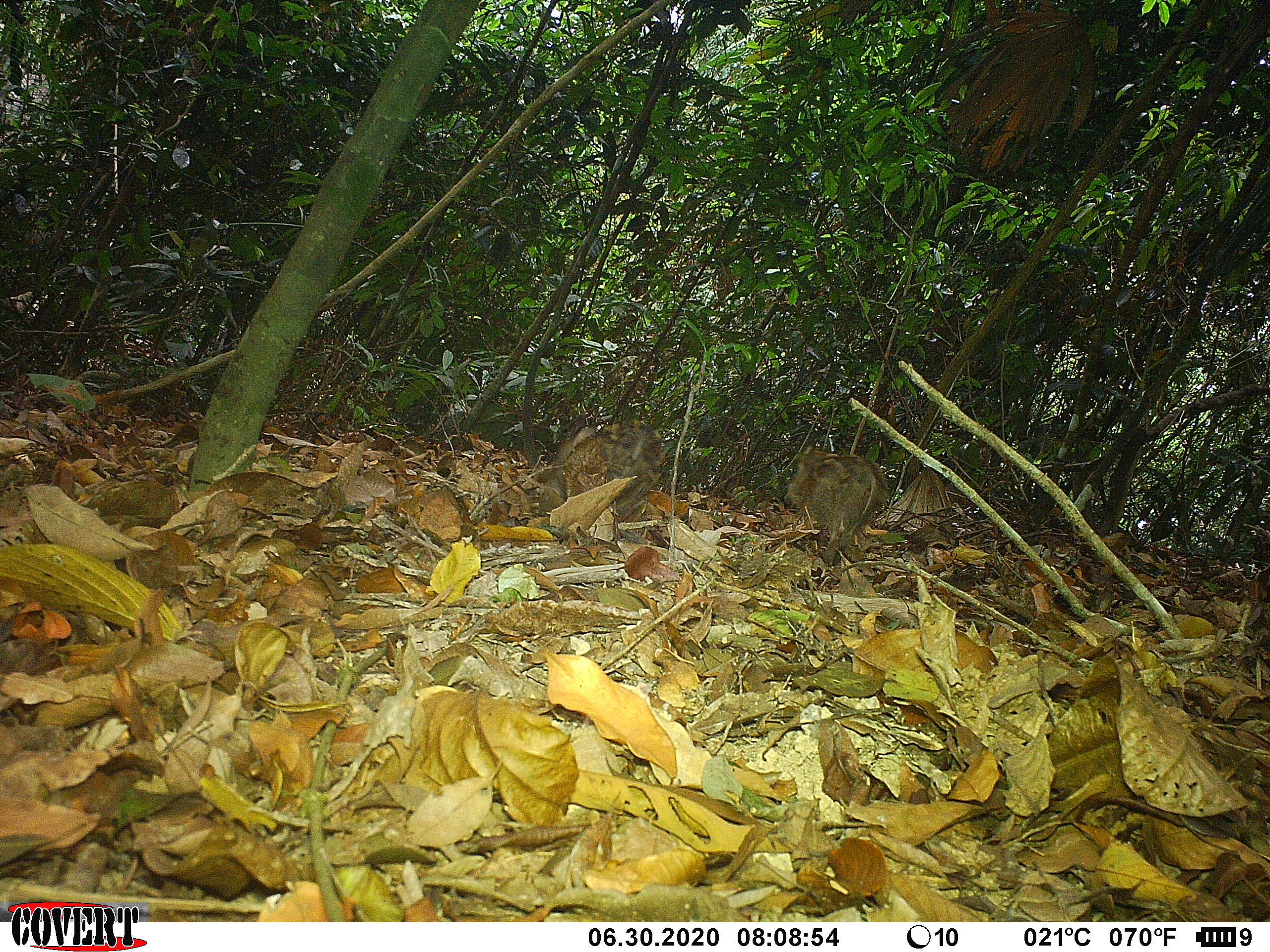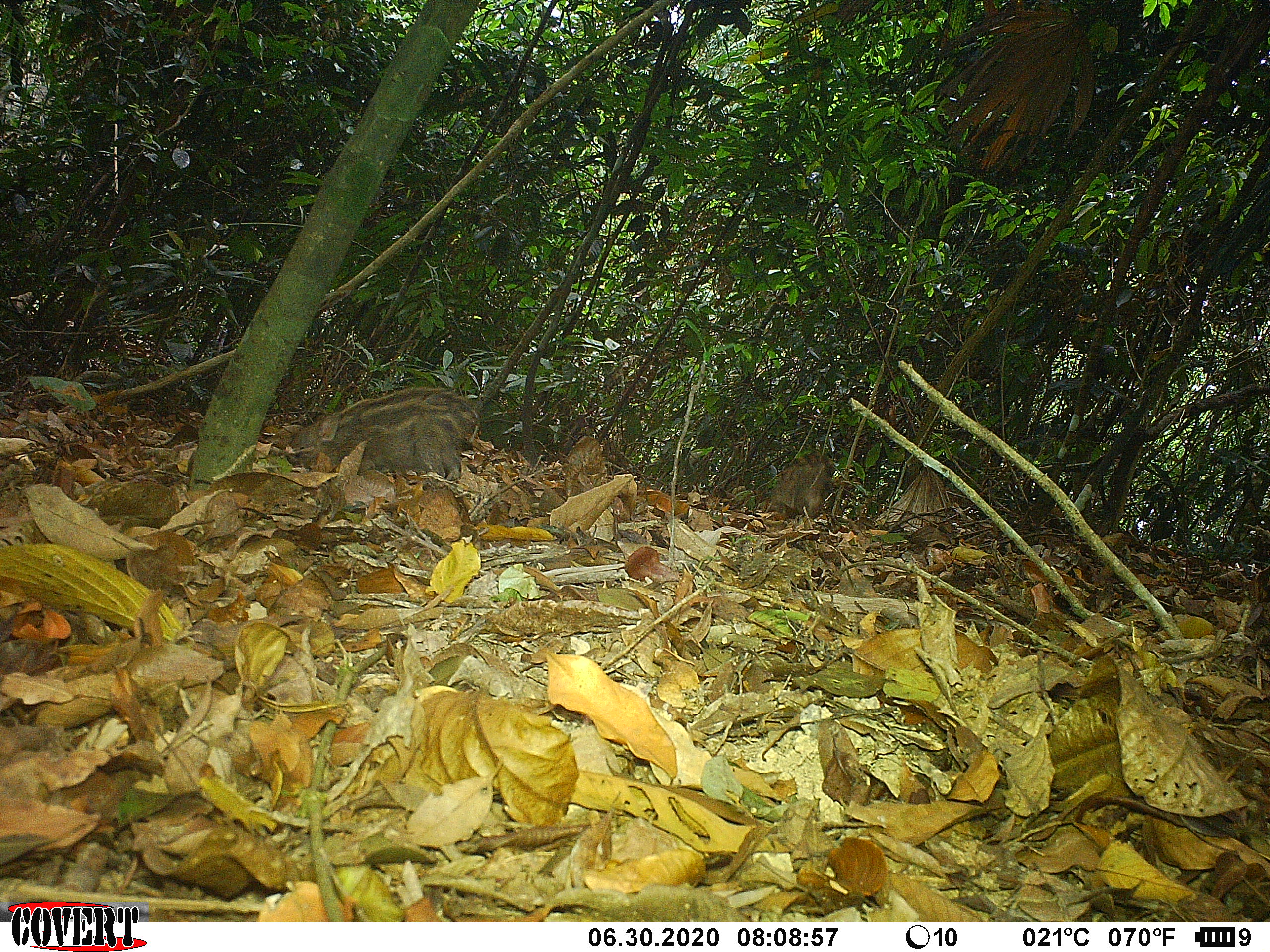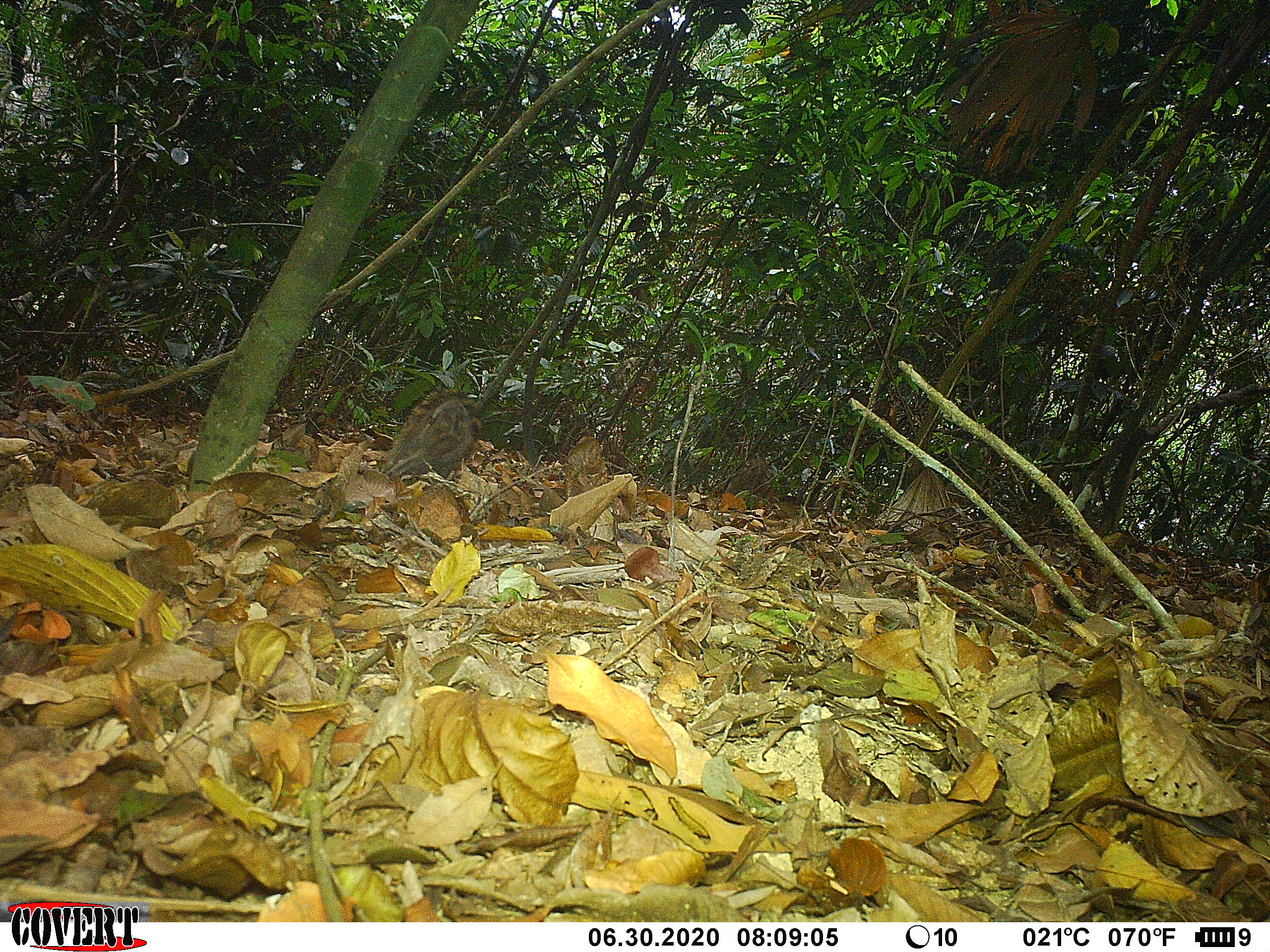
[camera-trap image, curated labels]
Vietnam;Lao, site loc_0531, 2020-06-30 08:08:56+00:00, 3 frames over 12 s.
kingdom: Animalia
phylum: Chordata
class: Mammalia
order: Artiodactyla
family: Suidae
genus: Sus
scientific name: Sus scrofa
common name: eurasian wild pig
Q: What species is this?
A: Eurasian wild pig (Sus scrofa).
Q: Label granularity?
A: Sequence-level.